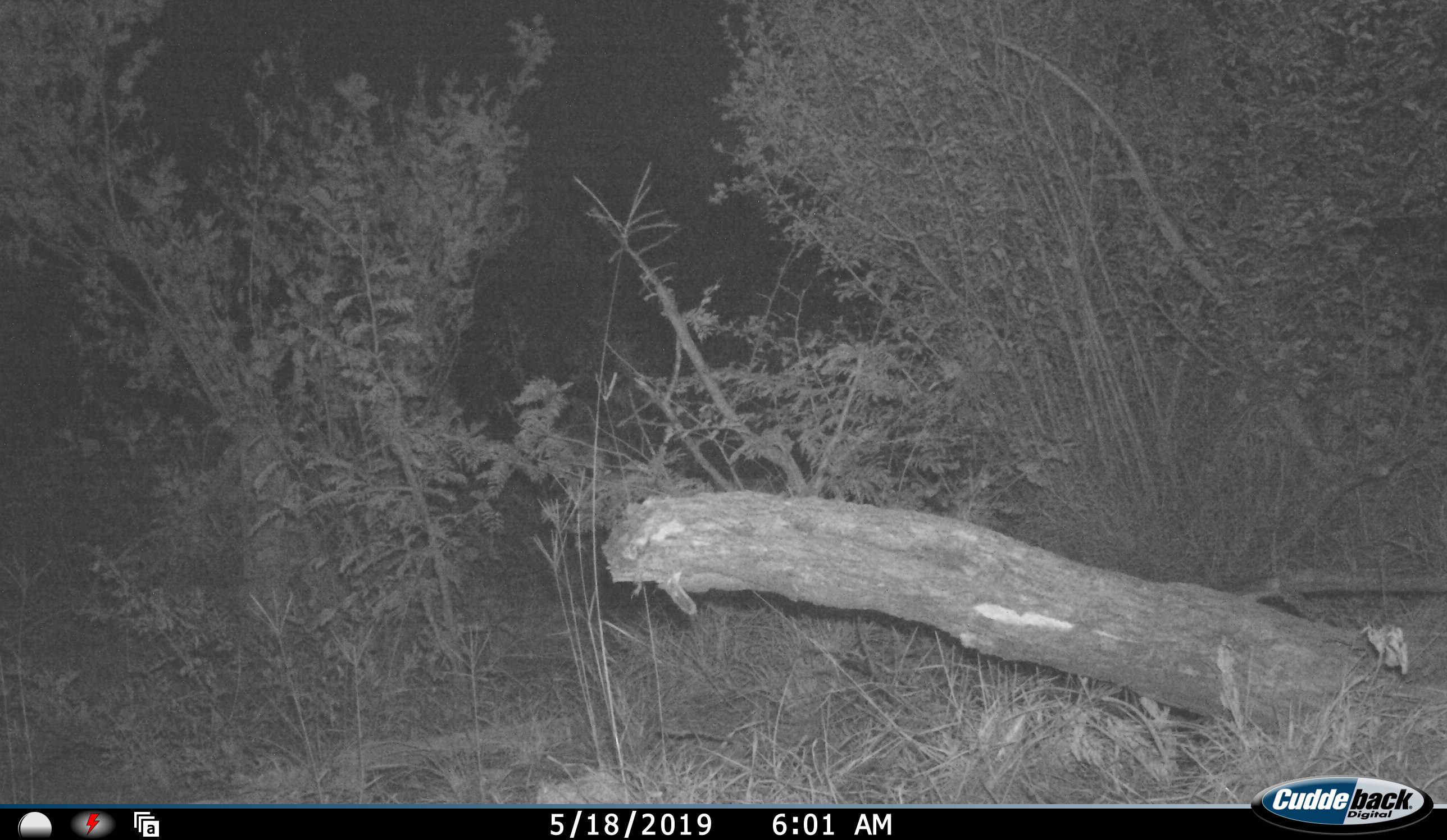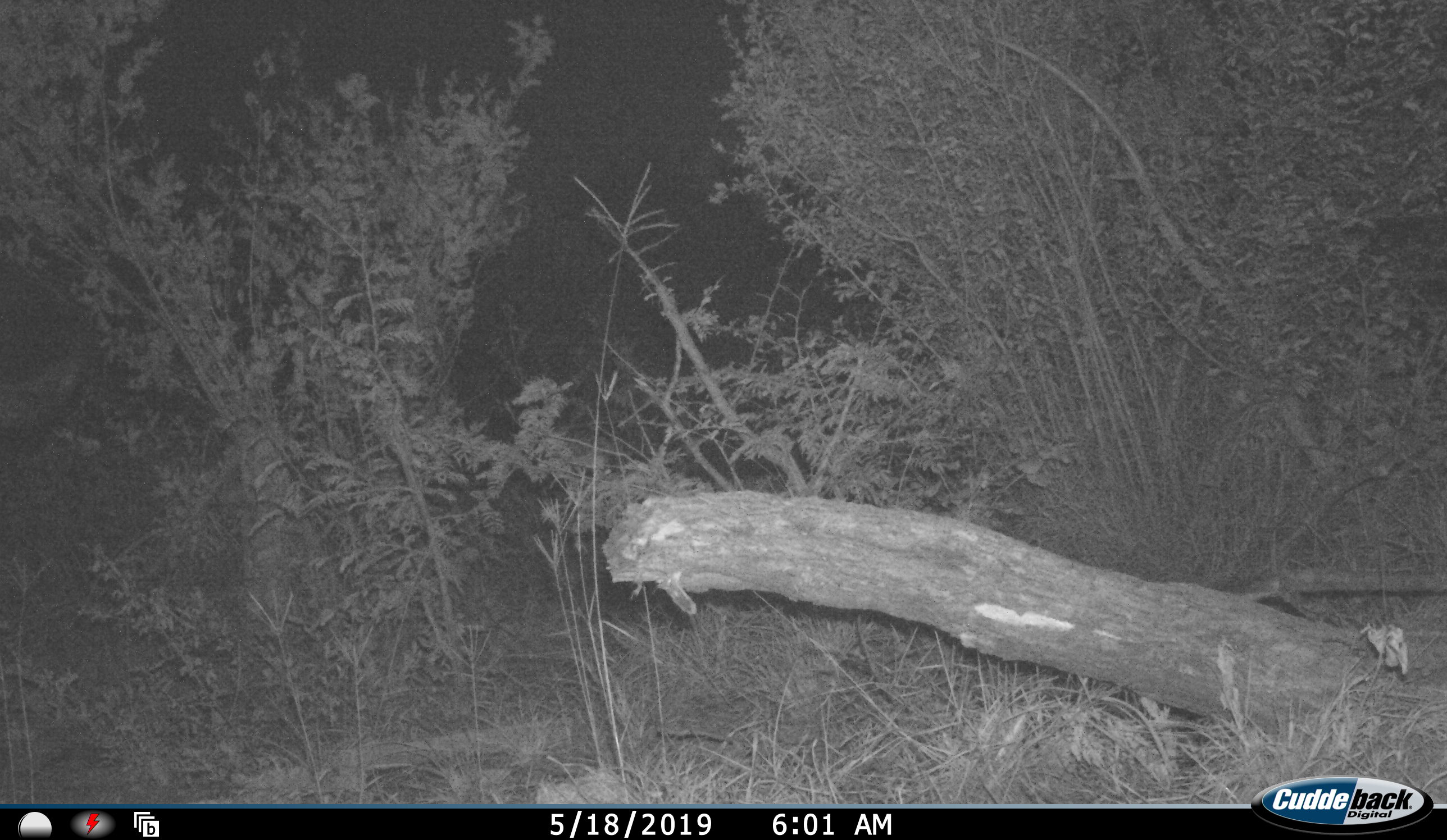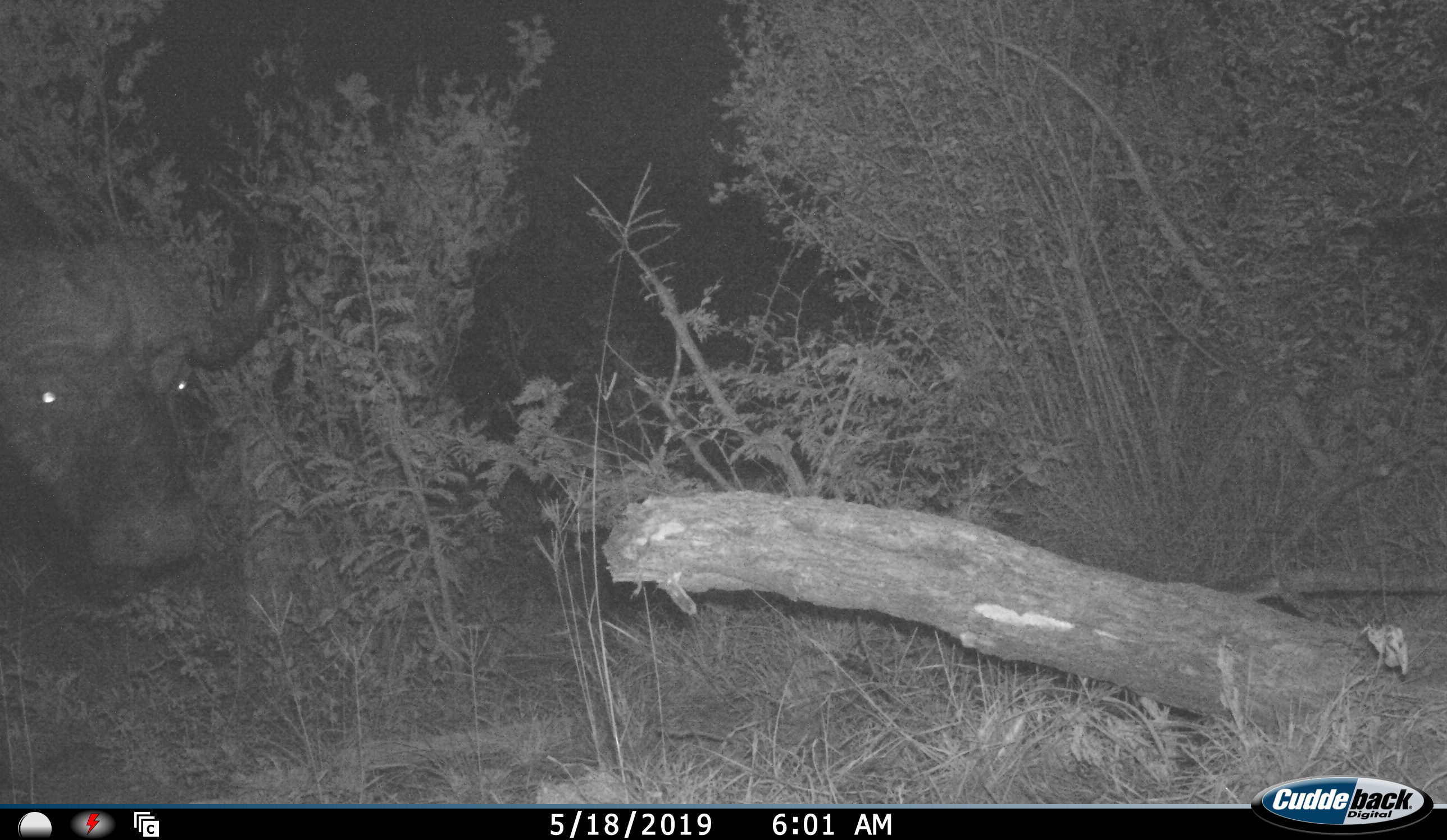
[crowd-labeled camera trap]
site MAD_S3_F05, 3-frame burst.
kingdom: Animalia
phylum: Chordata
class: Mammalia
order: Artiodactyla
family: Bovidae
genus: Syncerus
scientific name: Syncerus caffer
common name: african buffalo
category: buffalo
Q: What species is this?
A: Buffalo (african buffalo) (Syncerus caffer).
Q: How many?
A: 1.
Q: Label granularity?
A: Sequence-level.